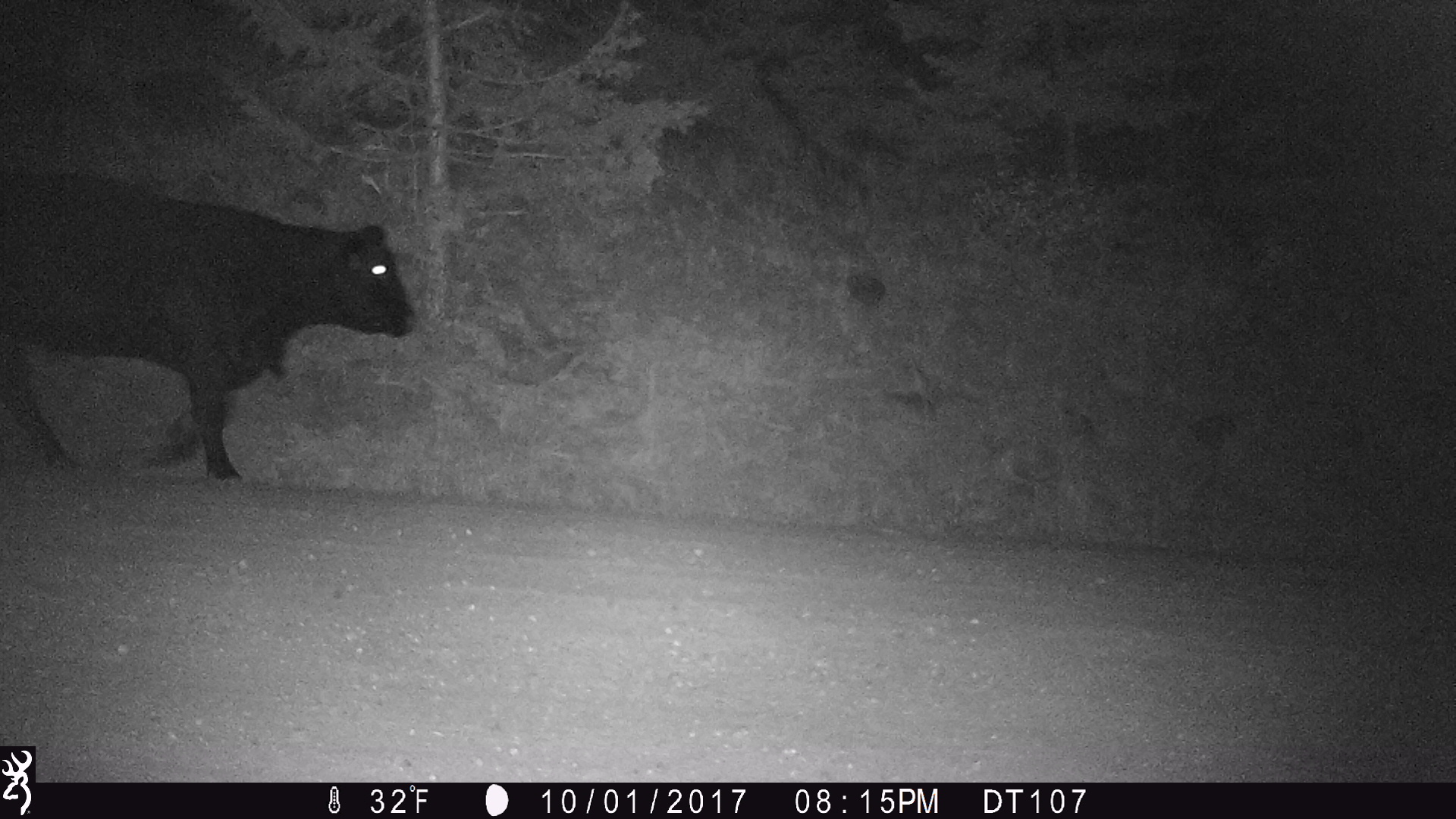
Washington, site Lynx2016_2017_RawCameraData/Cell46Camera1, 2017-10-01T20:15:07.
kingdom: Animalia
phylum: Chordata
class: Mammalia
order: Artiodactyla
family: Bovidae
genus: Bos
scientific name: Bos taurus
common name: domestic cattle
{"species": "domestic cattle (Bos taurus)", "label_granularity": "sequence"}